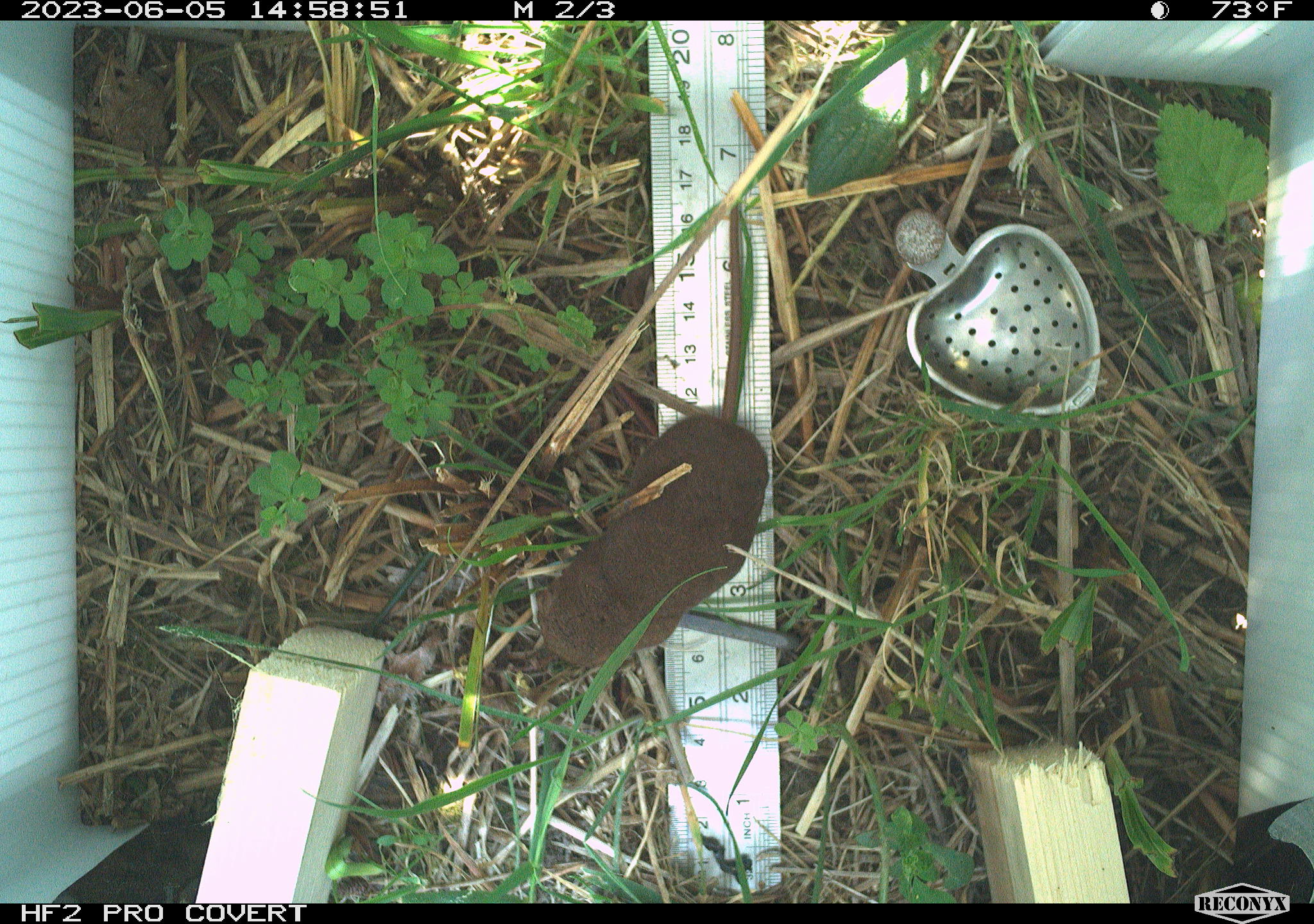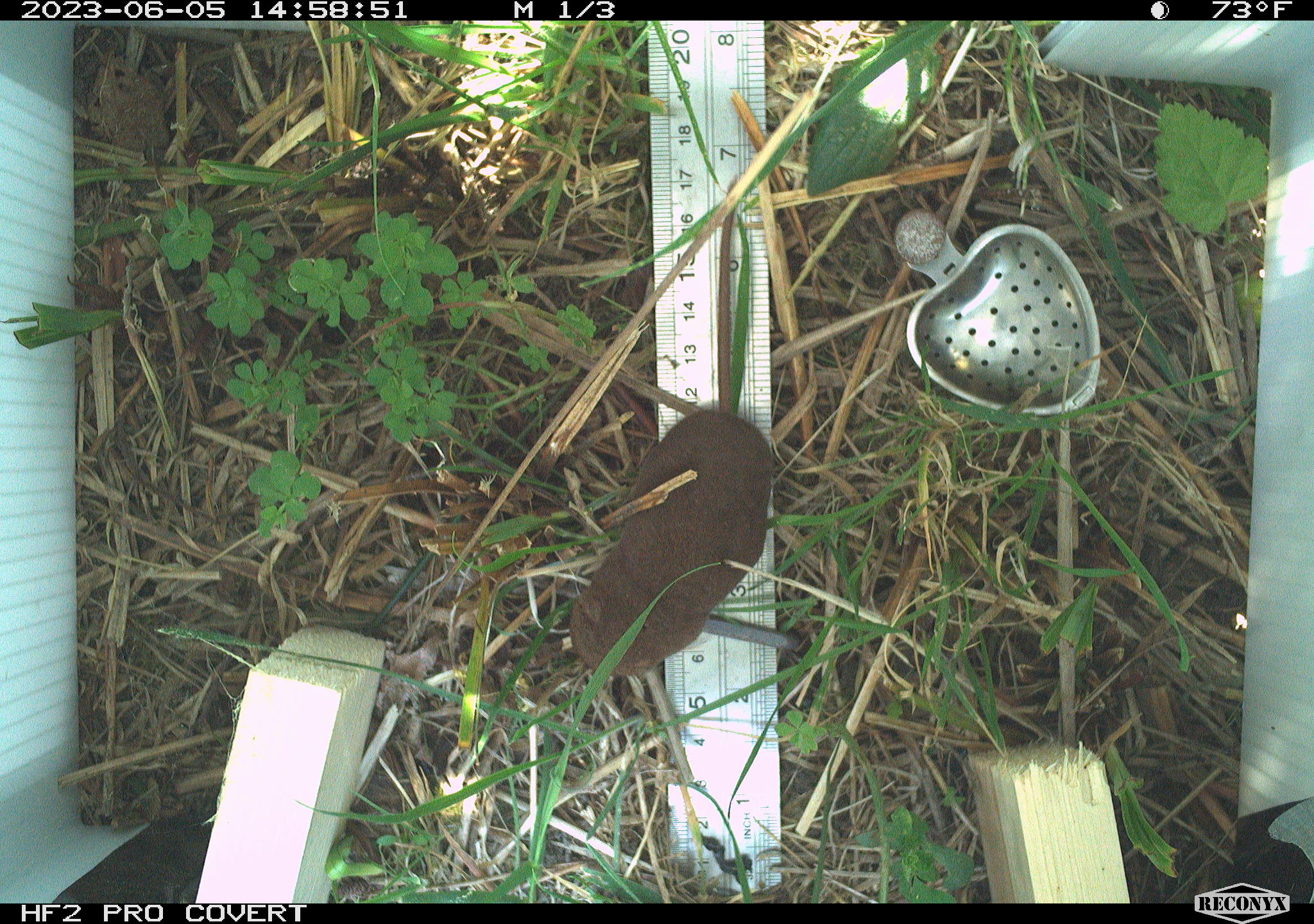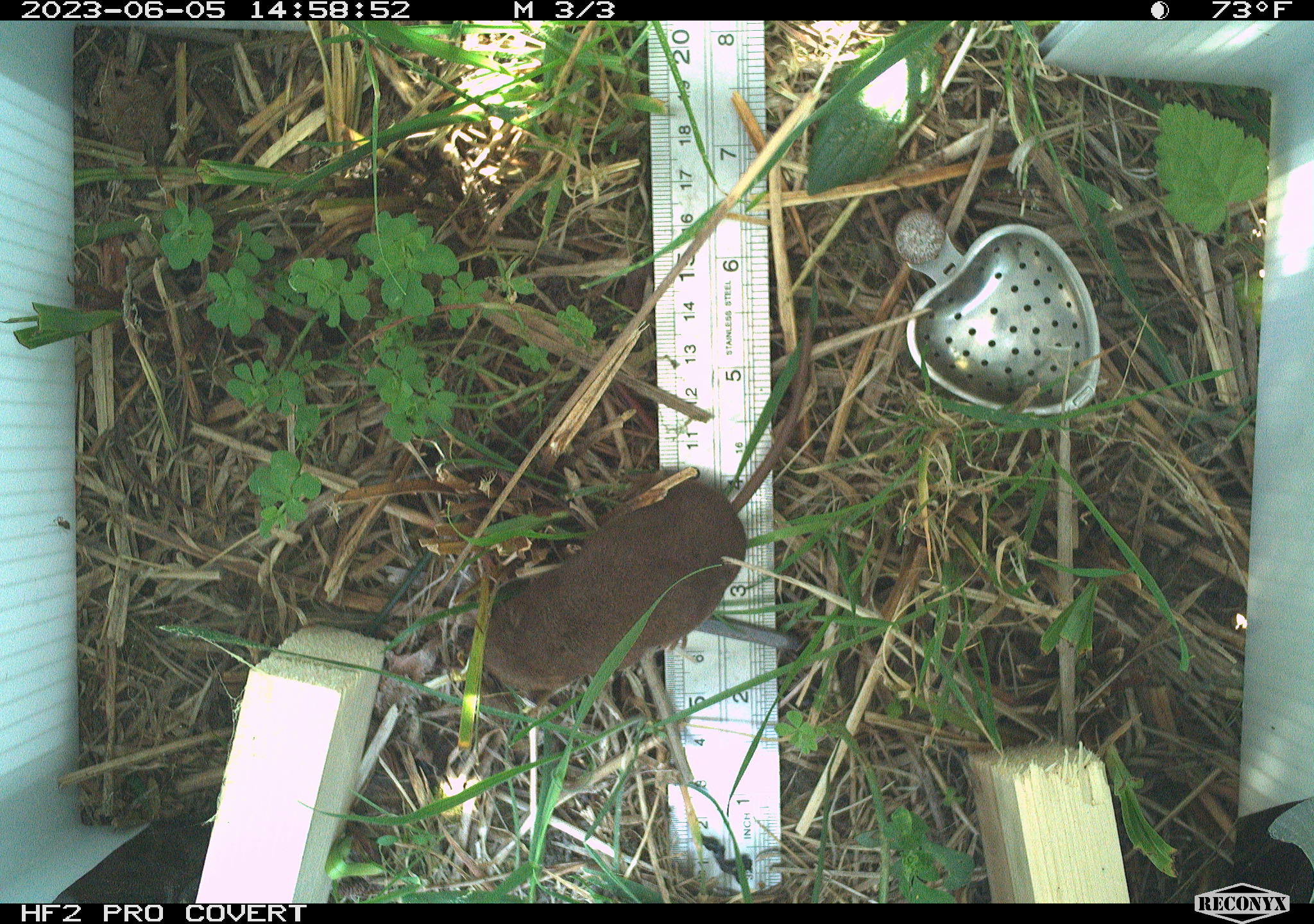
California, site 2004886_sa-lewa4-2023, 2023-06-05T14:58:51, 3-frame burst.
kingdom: Animalia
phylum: Chordata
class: Mammalia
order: Eulipotyphla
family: Soricidae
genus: Sorex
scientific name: Sorex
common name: long-tailed shrew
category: sorex species